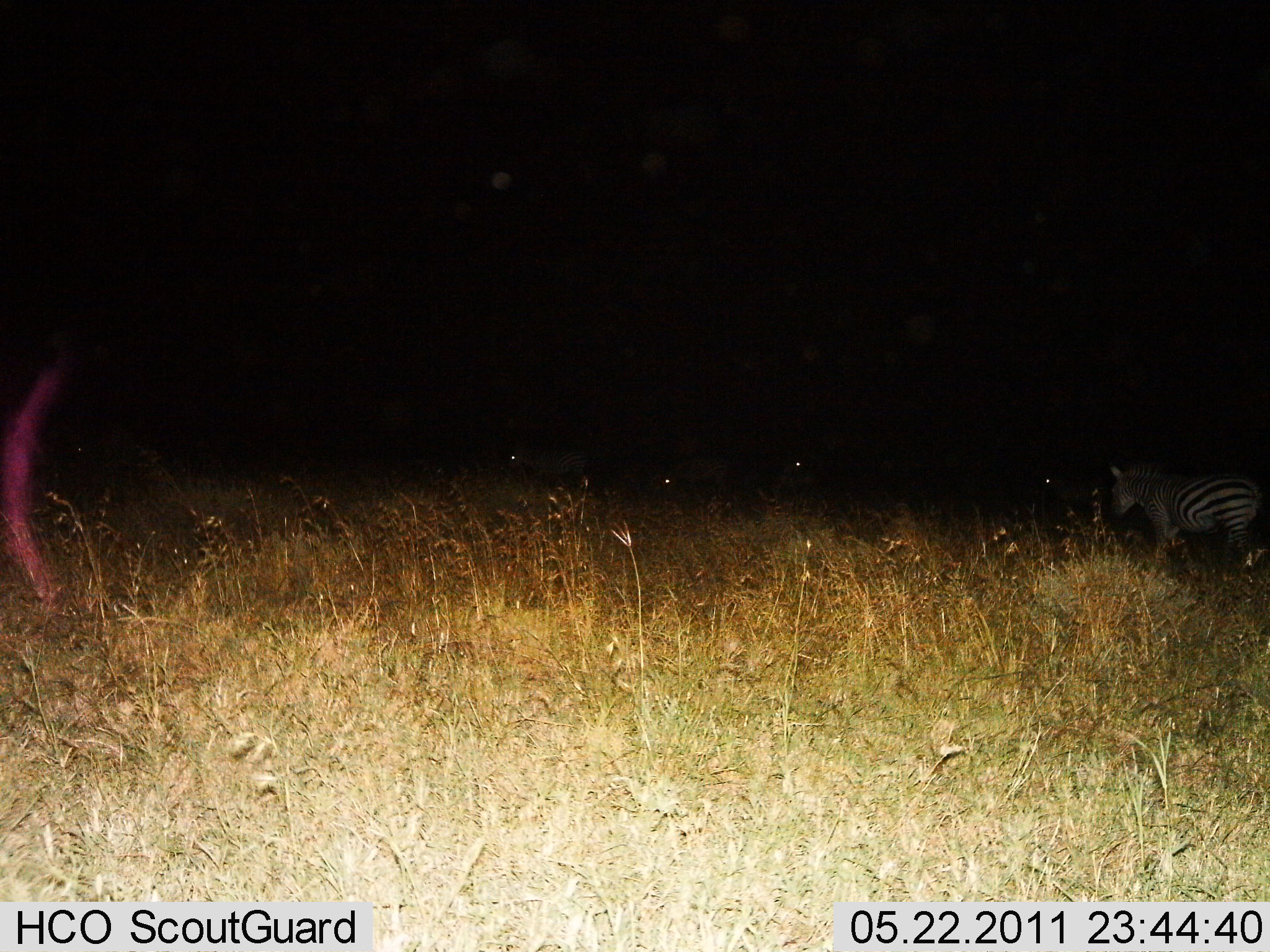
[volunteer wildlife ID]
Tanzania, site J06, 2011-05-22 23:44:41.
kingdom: Animalia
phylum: Chordata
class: Mammalia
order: Perissodactyla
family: Equidae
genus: Equus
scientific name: Equus quagga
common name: plains zebra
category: zebra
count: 1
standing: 64%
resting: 0%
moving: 45%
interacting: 0%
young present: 0%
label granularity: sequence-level